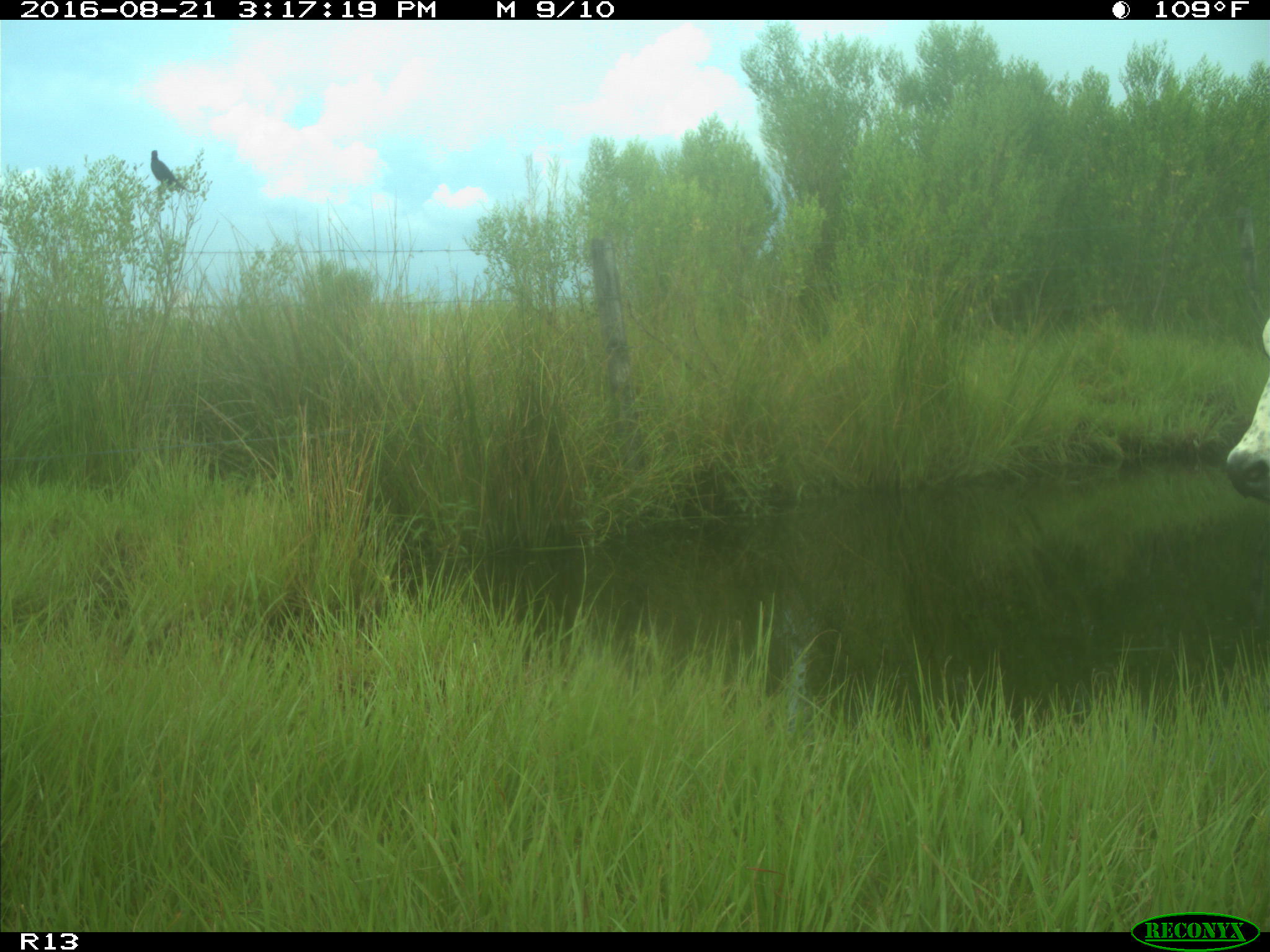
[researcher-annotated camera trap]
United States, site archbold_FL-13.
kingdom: Animalia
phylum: Chordata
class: Mammalia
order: Artiodactyla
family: Bovidae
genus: Bos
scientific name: Bos taurus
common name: domestic cow